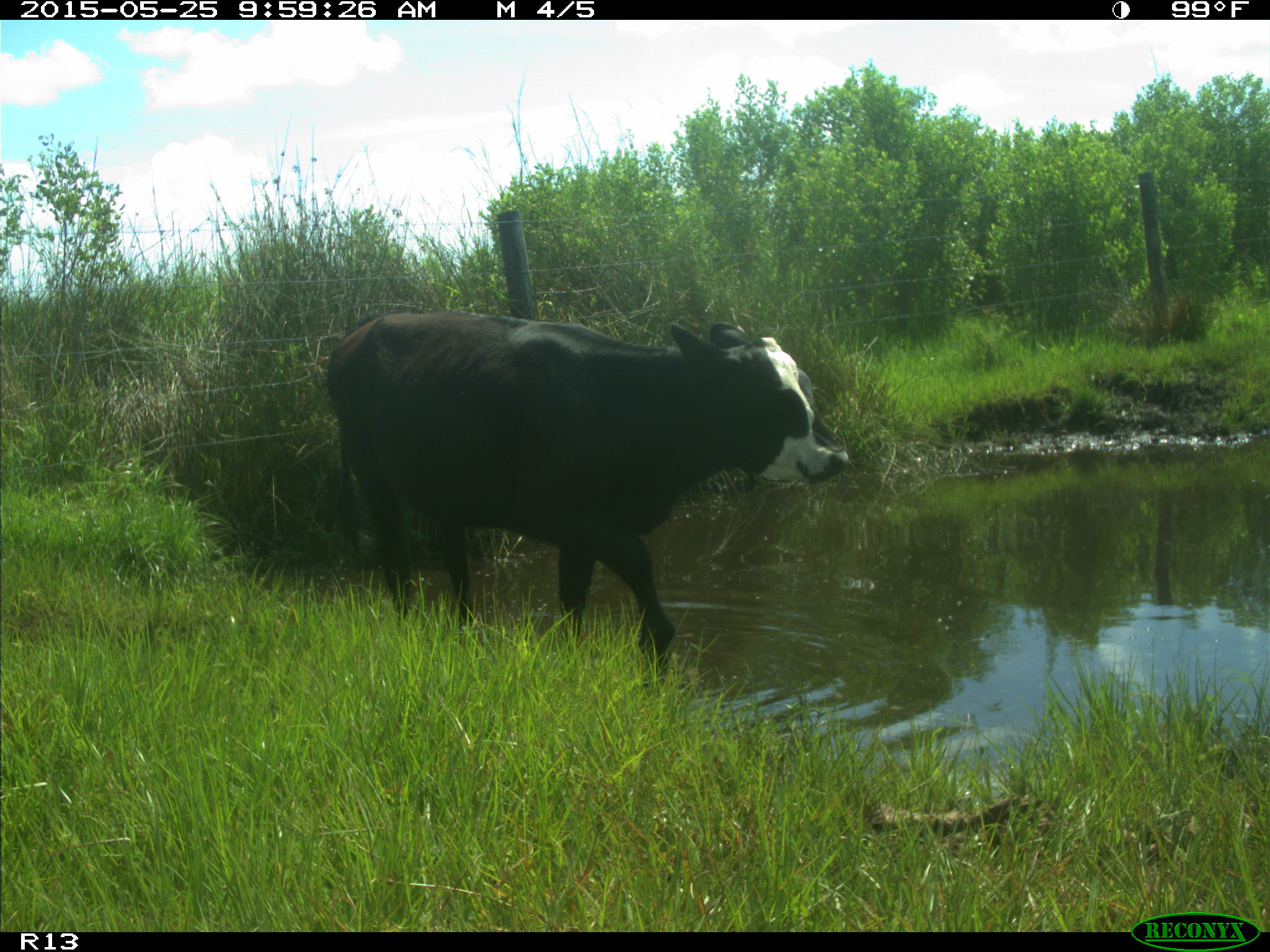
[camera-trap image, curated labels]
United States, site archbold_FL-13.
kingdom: Animalia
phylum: Chordata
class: Mammalia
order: Artiodactyla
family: Bovidae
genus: Bos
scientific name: Bos taurus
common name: domestic cow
Bos taurus (domestic cow).